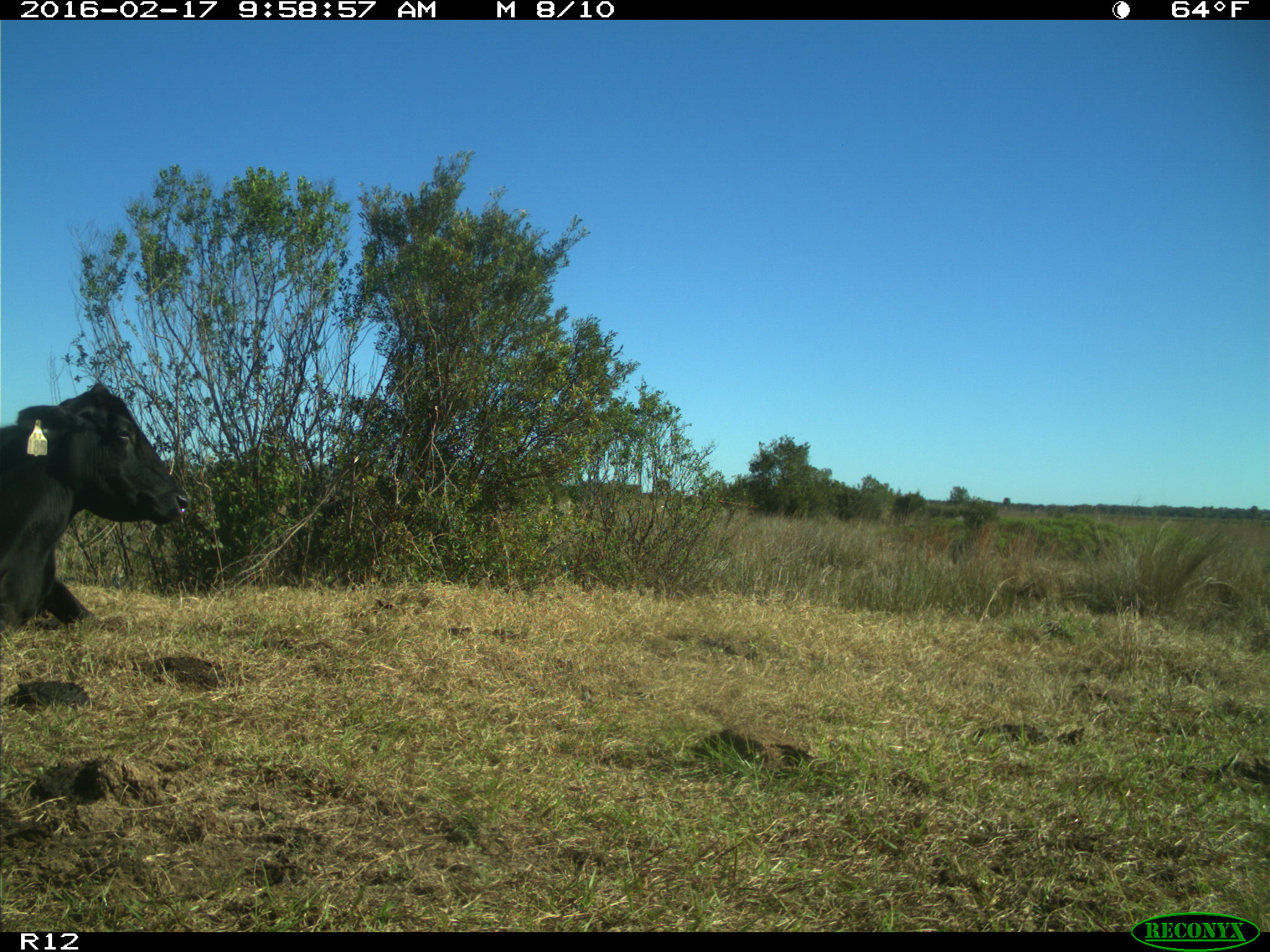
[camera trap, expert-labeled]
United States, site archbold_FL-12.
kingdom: Animalia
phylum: Chordata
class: Mammalia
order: Artiodactyla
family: Bovidae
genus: Bos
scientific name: Bos taurus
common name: domestic cow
Bos taurus (domestic cow).